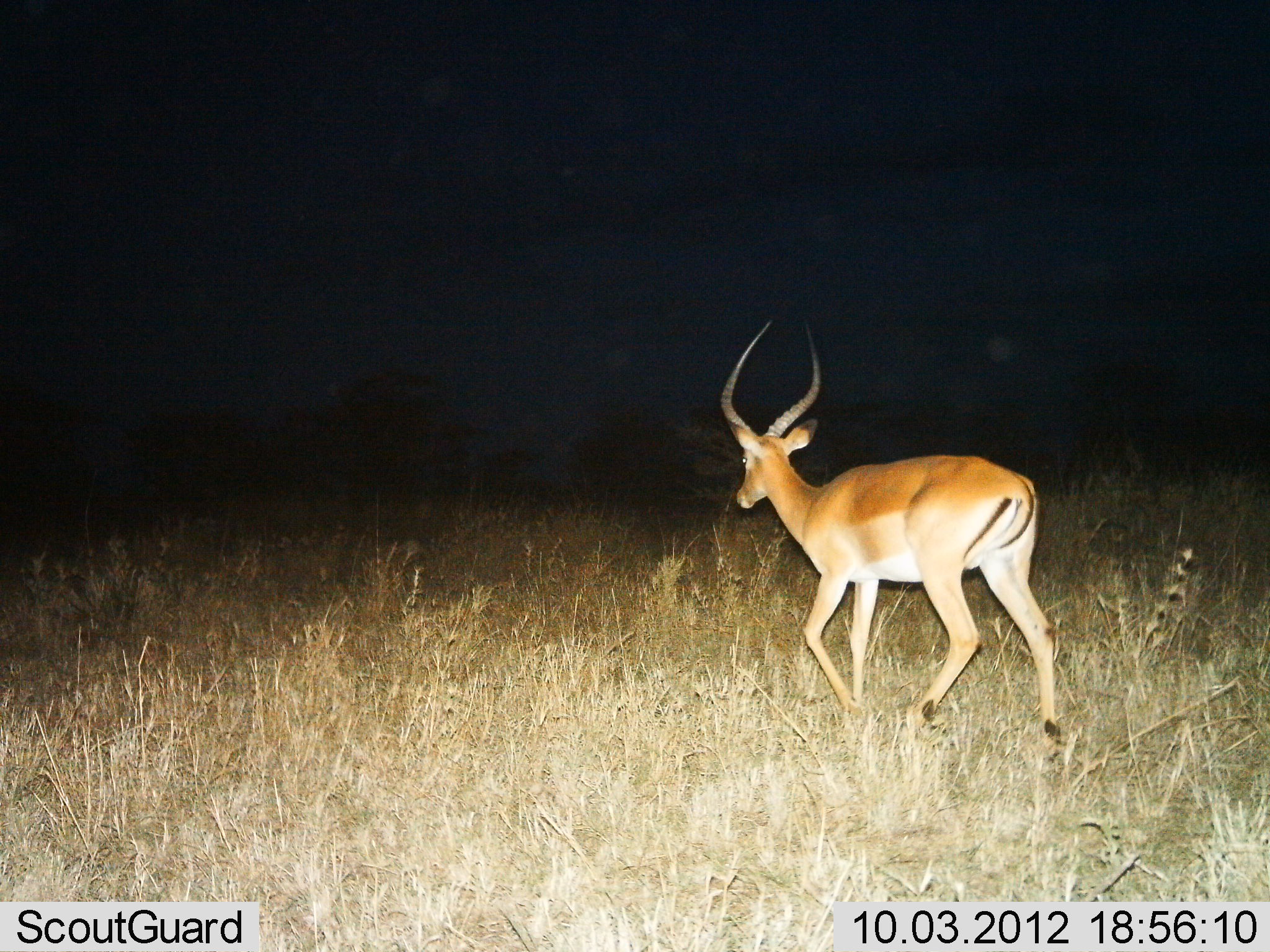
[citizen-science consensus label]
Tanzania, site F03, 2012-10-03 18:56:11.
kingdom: Animalia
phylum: Chordata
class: Mammalia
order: Artiodactyla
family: Bovidae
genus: Aepyceros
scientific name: Aepyceros melampus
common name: impala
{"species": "impala (Aepyceros melampus)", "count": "1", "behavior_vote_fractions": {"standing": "0%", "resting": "0%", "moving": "100%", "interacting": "0%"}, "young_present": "0%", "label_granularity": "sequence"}